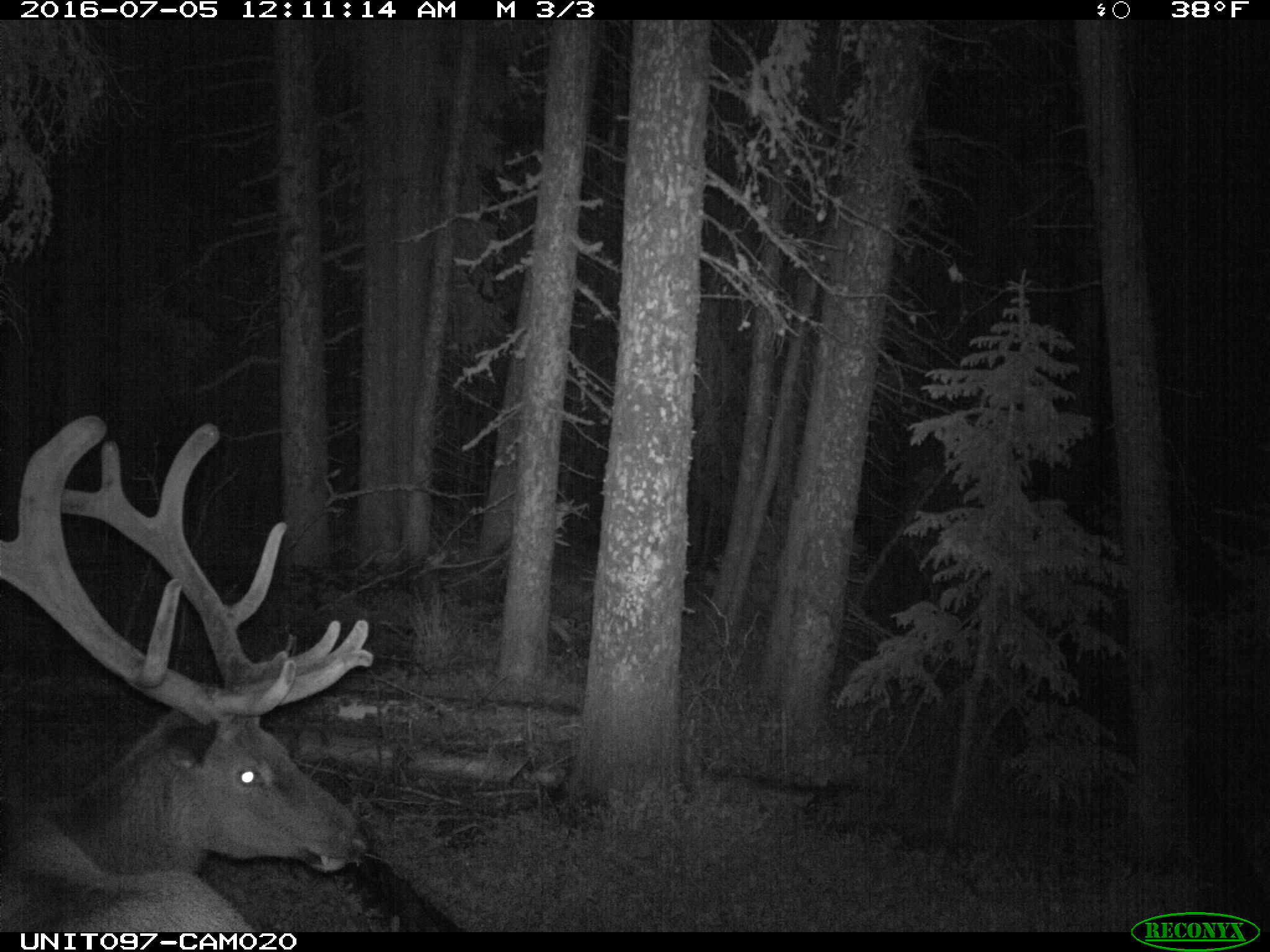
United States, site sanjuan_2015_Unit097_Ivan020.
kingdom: Animalia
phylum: Chordata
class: Mammalia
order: Artiodactyla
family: Cervidae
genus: Cervus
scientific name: Cervus elaphus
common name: red deer